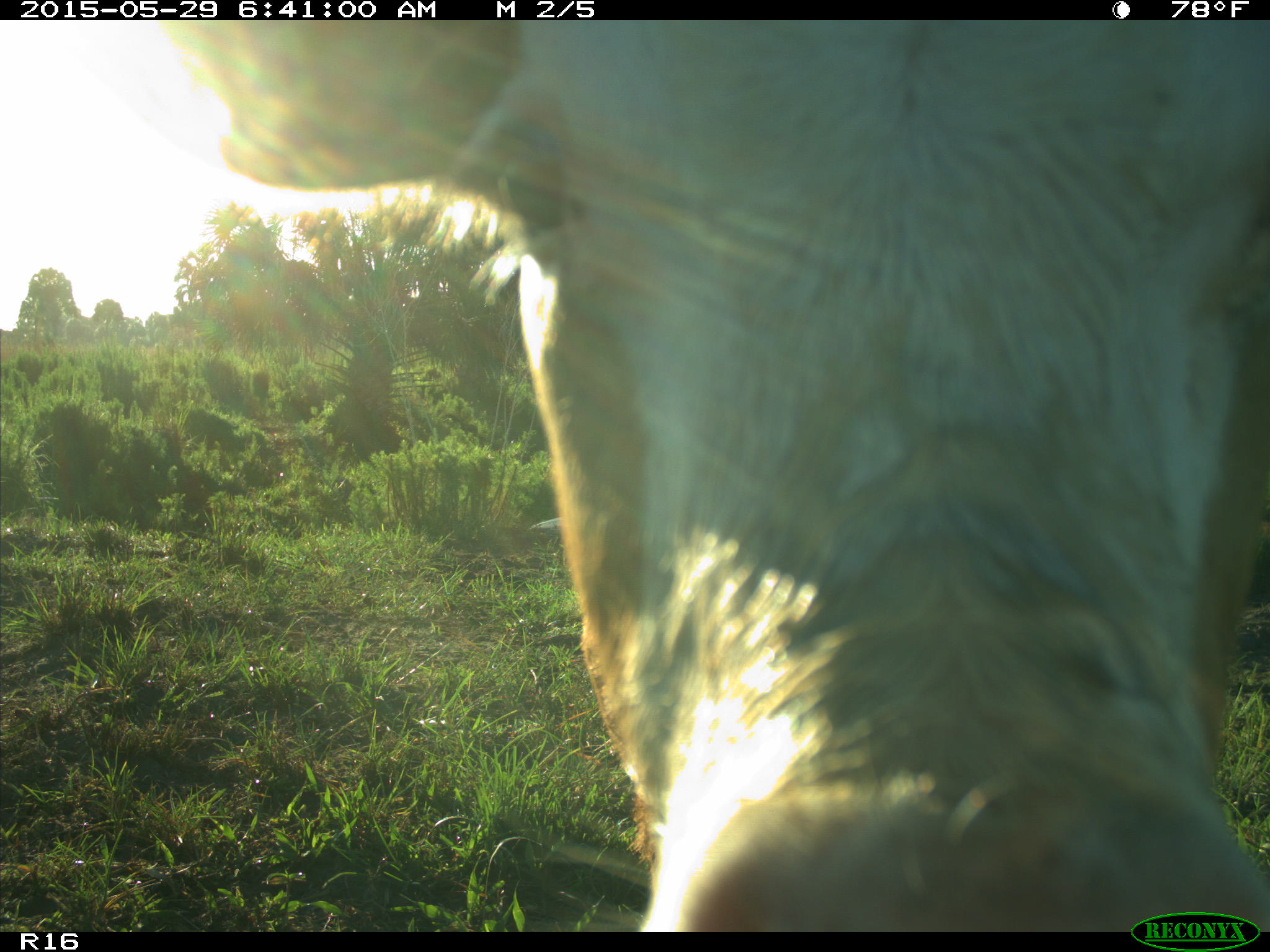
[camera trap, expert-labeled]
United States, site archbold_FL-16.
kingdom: Animalia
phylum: Chordata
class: Mammalia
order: Artiodactyla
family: Bovidae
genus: Bos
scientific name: Bos taurus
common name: domestic cow